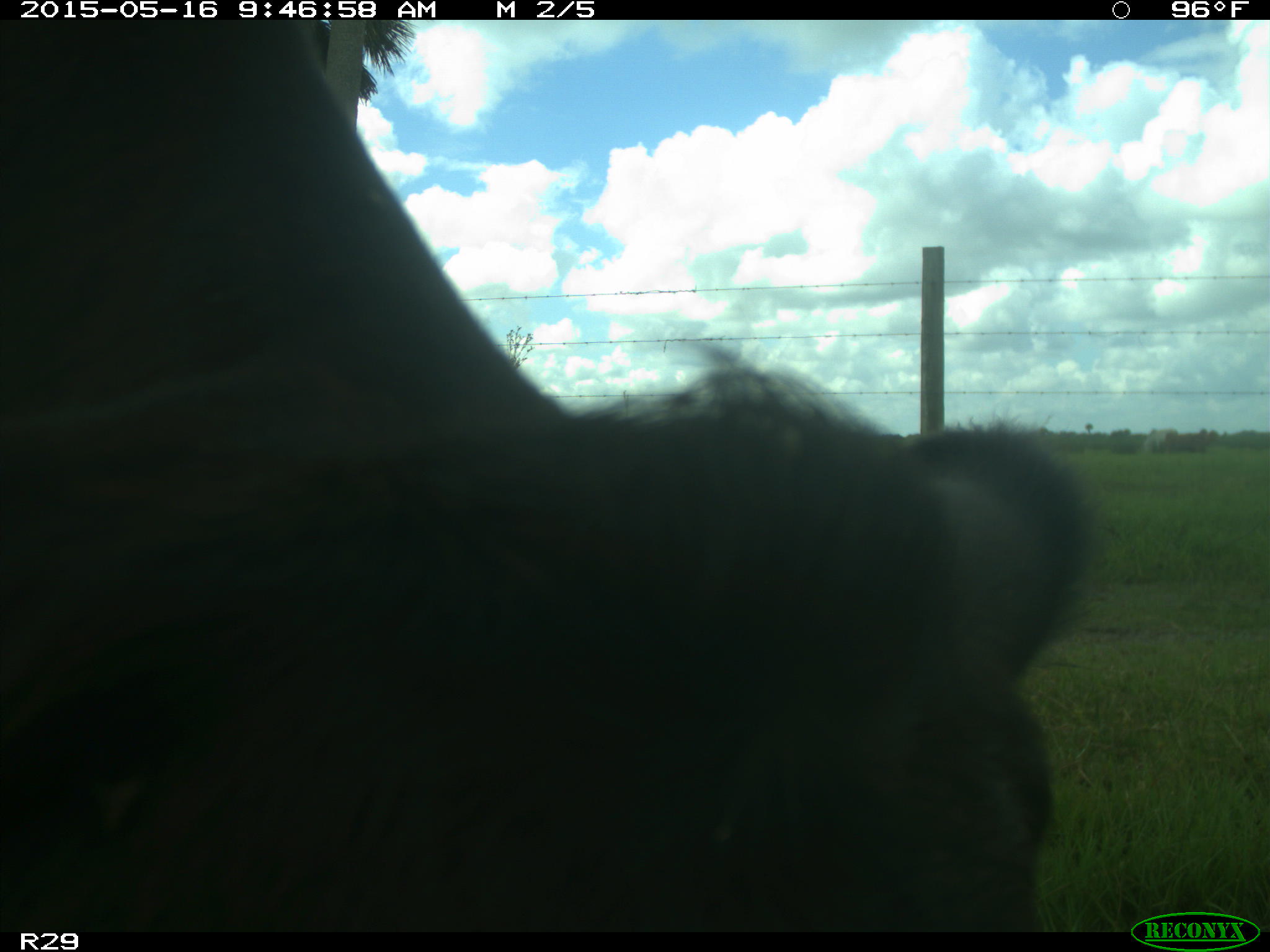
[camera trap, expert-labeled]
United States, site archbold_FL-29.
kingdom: Animalia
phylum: Chordata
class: Mammalia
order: Artiodactyla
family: Bovidae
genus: Bos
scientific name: Bos taurus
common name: domestic cow